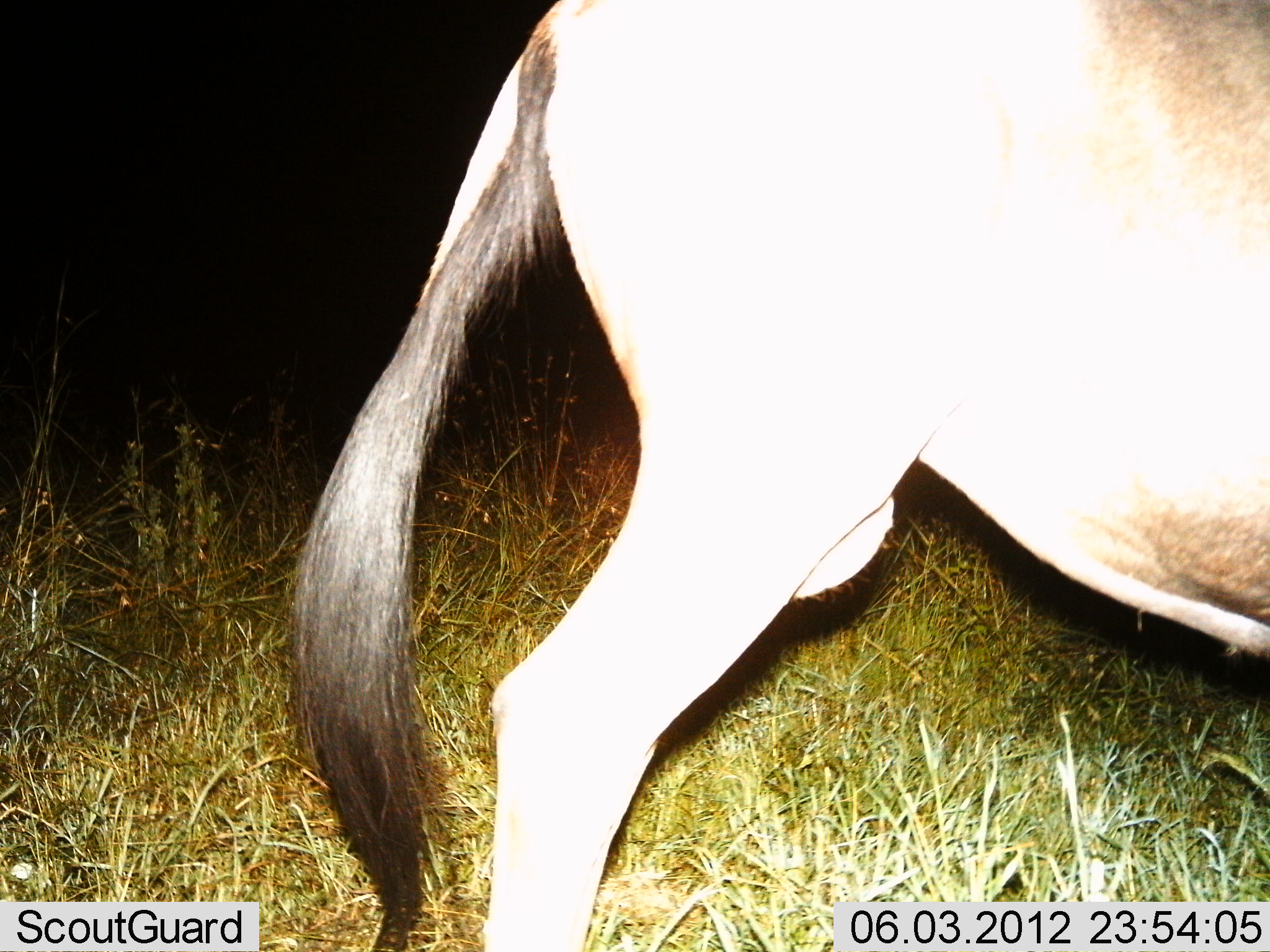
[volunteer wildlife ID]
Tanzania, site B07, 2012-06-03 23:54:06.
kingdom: Animalia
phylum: Chordata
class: Mammalia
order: Artiodactyla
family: Bovidae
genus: Connochaetes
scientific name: Connochaetes taurinus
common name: blue wildebeest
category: wildebeest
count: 1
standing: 60%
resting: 0%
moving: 40%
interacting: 0%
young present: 0%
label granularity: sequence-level